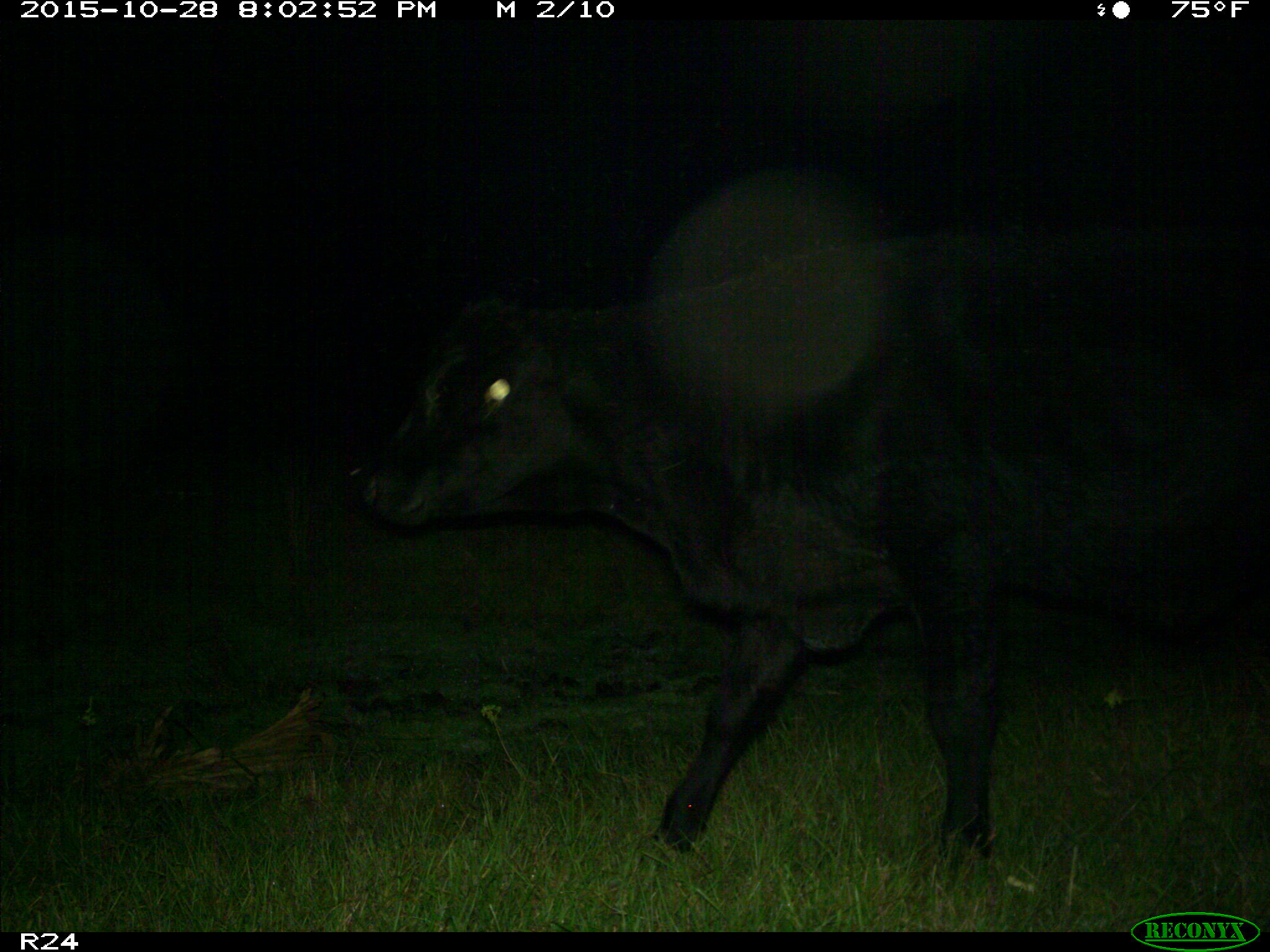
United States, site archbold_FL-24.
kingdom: Animalia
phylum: Chordata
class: Mammalia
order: Artiodactyla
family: Bovidae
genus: Bos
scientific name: Bos taurus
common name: domestic cow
Bos taurus (domestic cow).